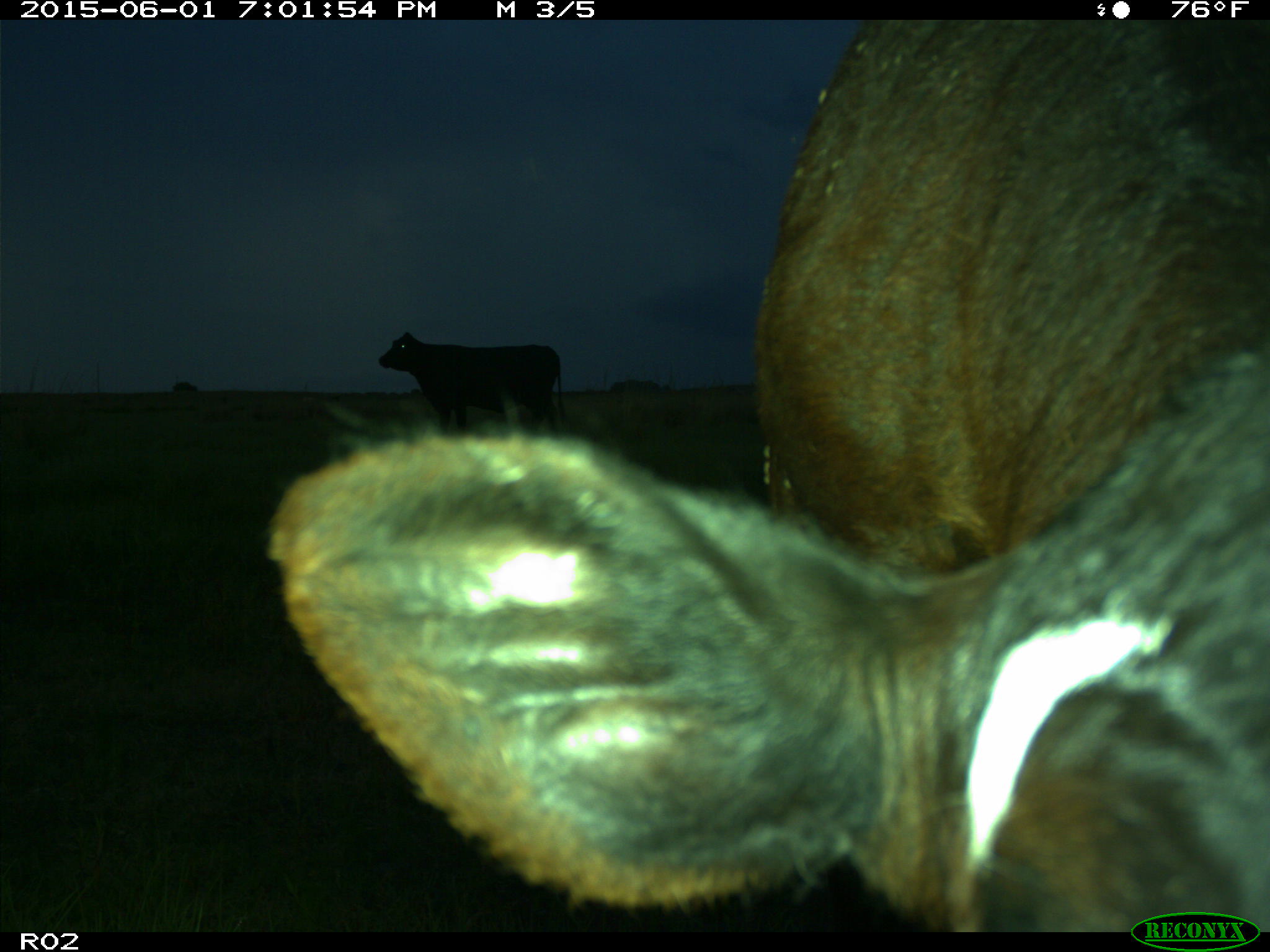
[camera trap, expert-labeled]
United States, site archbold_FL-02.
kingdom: Animalia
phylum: Chordata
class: Mammalia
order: Artiodactyla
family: Bovidae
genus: Bos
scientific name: Bos taurus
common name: domestic cow